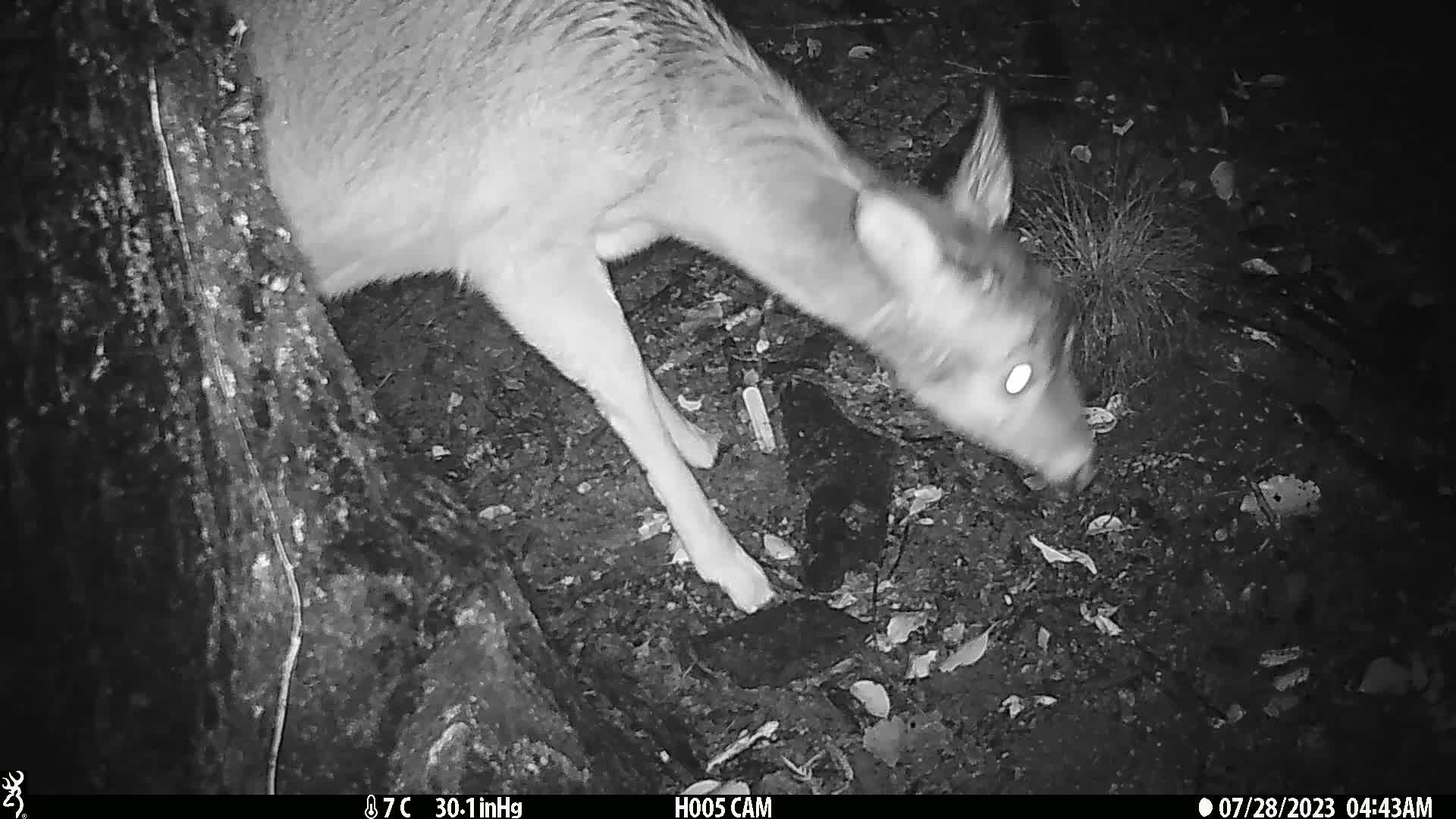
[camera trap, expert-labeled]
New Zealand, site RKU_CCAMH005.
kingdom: Animalia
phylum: Chordata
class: Mammalia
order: Artiodactyla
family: Cervidae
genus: Odocoileus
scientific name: Odocoileus virginianus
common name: white-tailed deer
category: white tailed deer